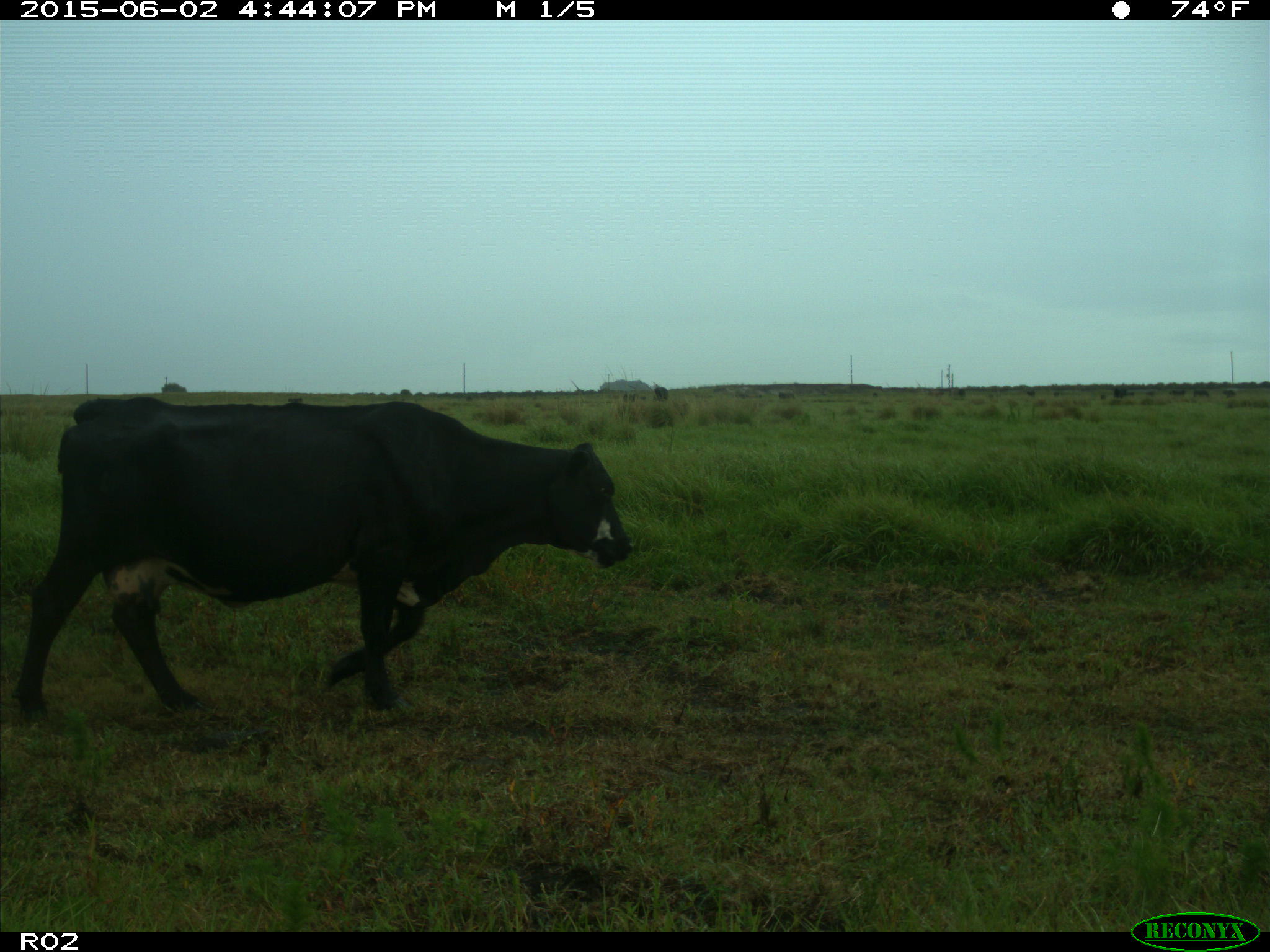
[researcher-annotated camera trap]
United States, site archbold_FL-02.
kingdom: Animalia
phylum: Chordata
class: Mammalia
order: Artiodactyla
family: Bovidae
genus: Bos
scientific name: Bos taurus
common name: domestic cow